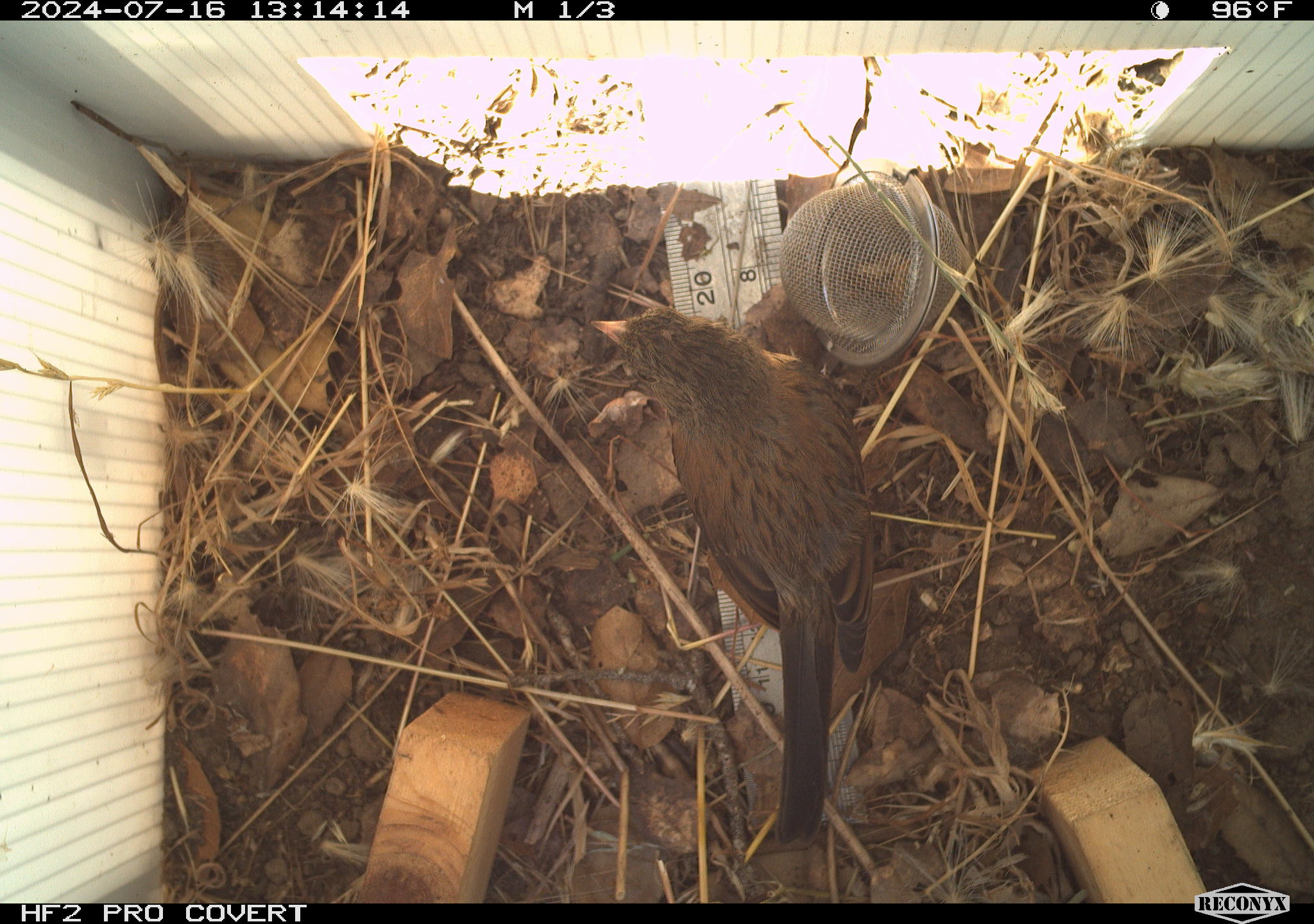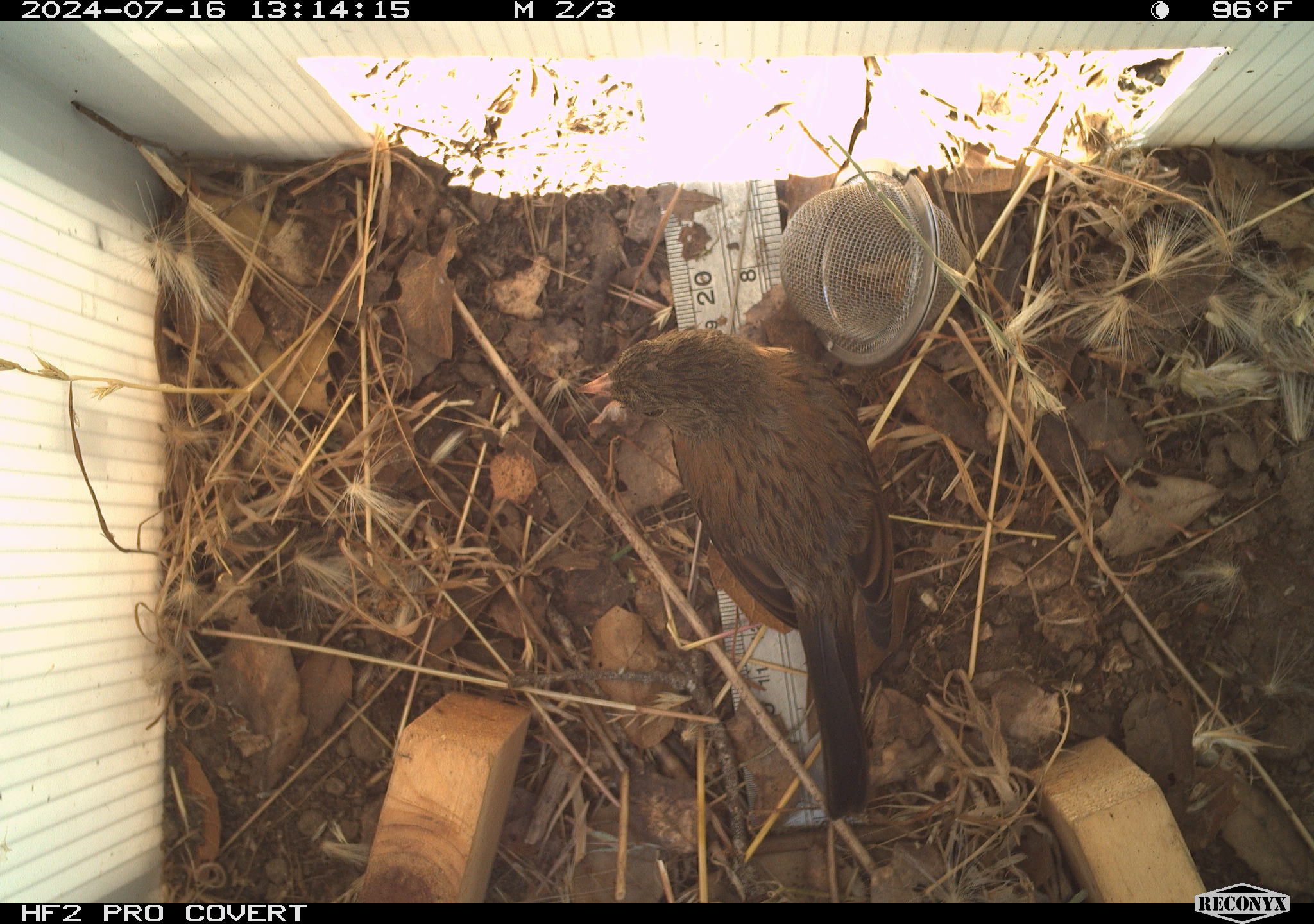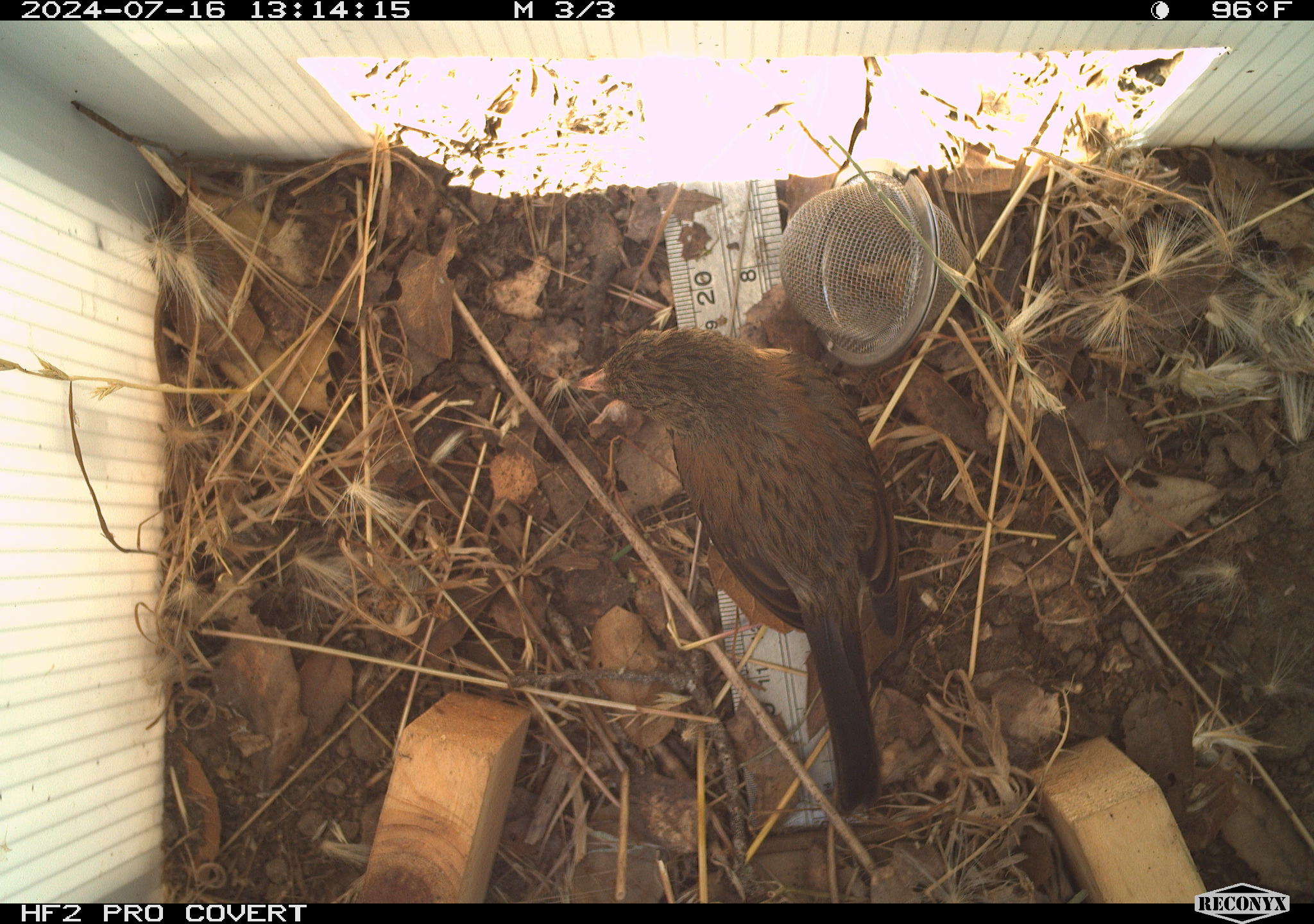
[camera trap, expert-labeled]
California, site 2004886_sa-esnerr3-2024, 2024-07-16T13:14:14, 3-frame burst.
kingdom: Animalia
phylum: Chordata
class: Aves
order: Passeriformes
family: Passeridae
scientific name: Passeridae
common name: old world sparrows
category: passeridae family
Passeridae family (old world sparrows) (Passeridae).